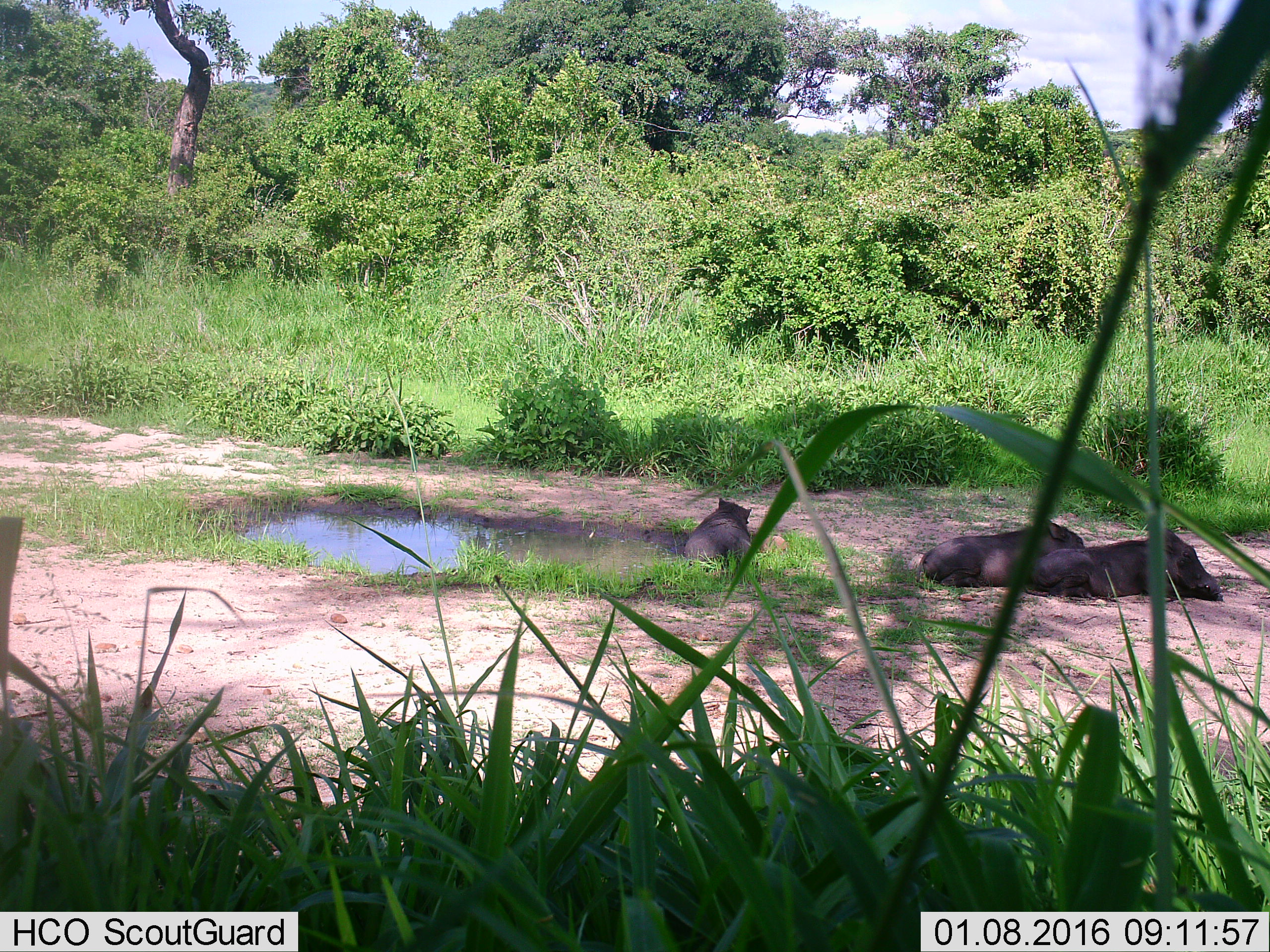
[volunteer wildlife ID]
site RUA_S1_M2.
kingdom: Animalia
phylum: Chordata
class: Mammalia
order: Artiodactyla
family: Suidae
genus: Phacochoerus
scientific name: Phacochoerus africanus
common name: warthog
Warthog (Phacochoerus africanus), count 3. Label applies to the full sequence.